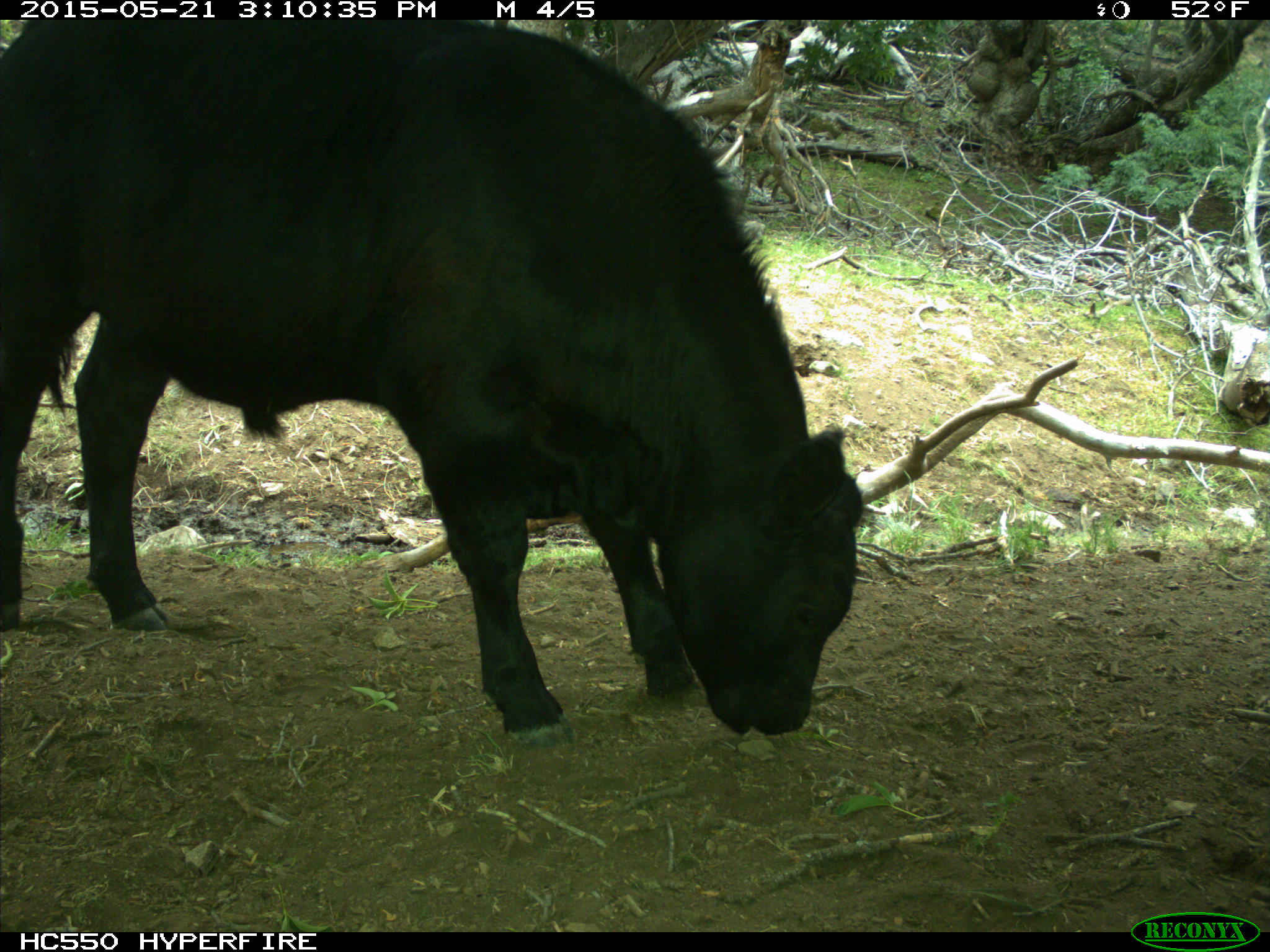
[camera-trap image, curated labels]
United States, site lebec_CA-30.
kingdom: Animalia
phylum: Chordata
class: Mammalia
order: Artiodactyla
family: Bovidae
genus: Bos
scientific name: Bos taurus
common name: domestic cow